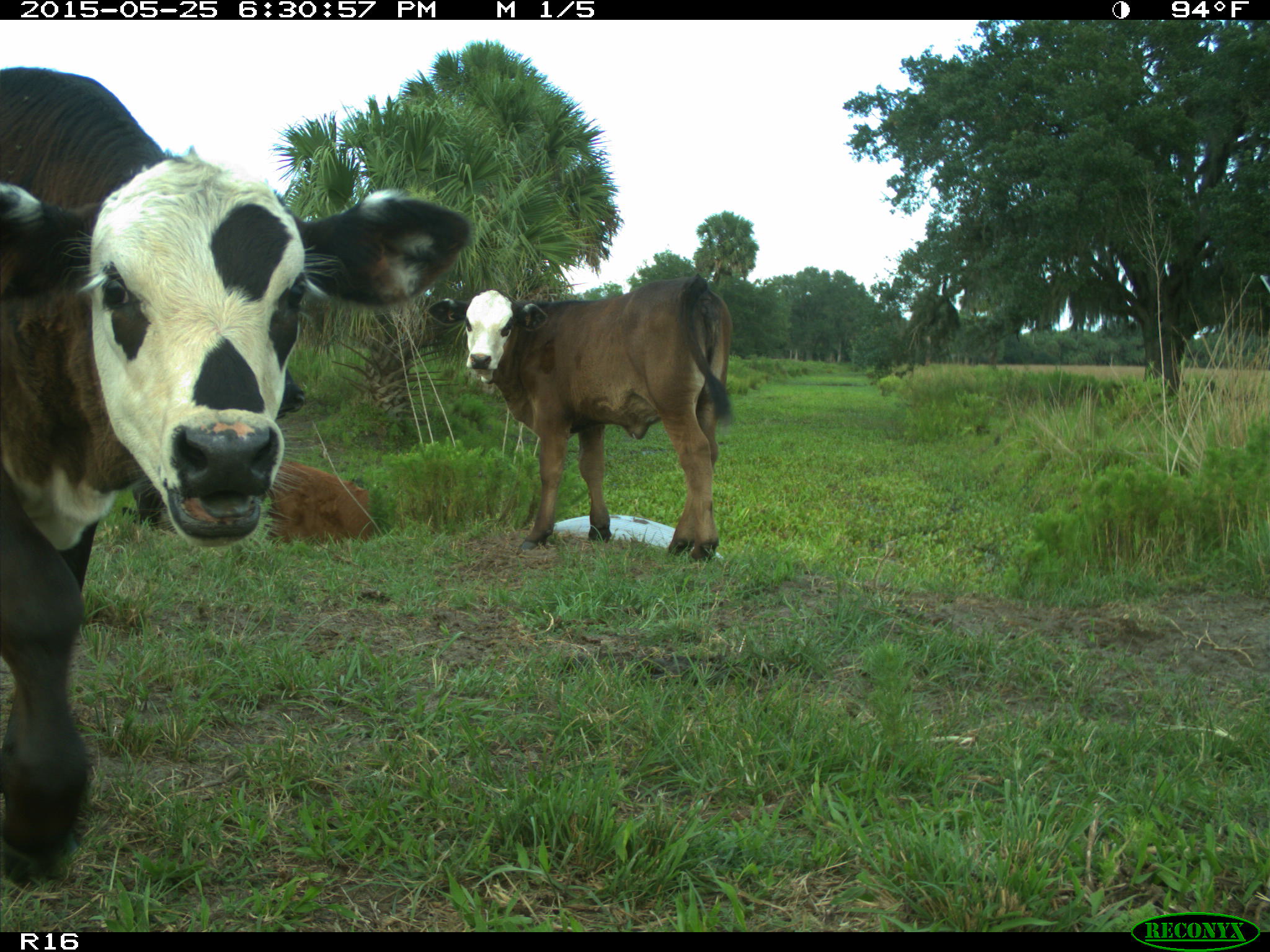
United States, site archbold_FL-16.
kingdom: Animalia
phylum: Chordata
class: Mammalia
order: Artiodactyla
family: Bovidae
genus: Bos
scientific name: Bos taurus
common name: domestic cow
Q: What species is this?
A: Bos taurus (domestic cow).